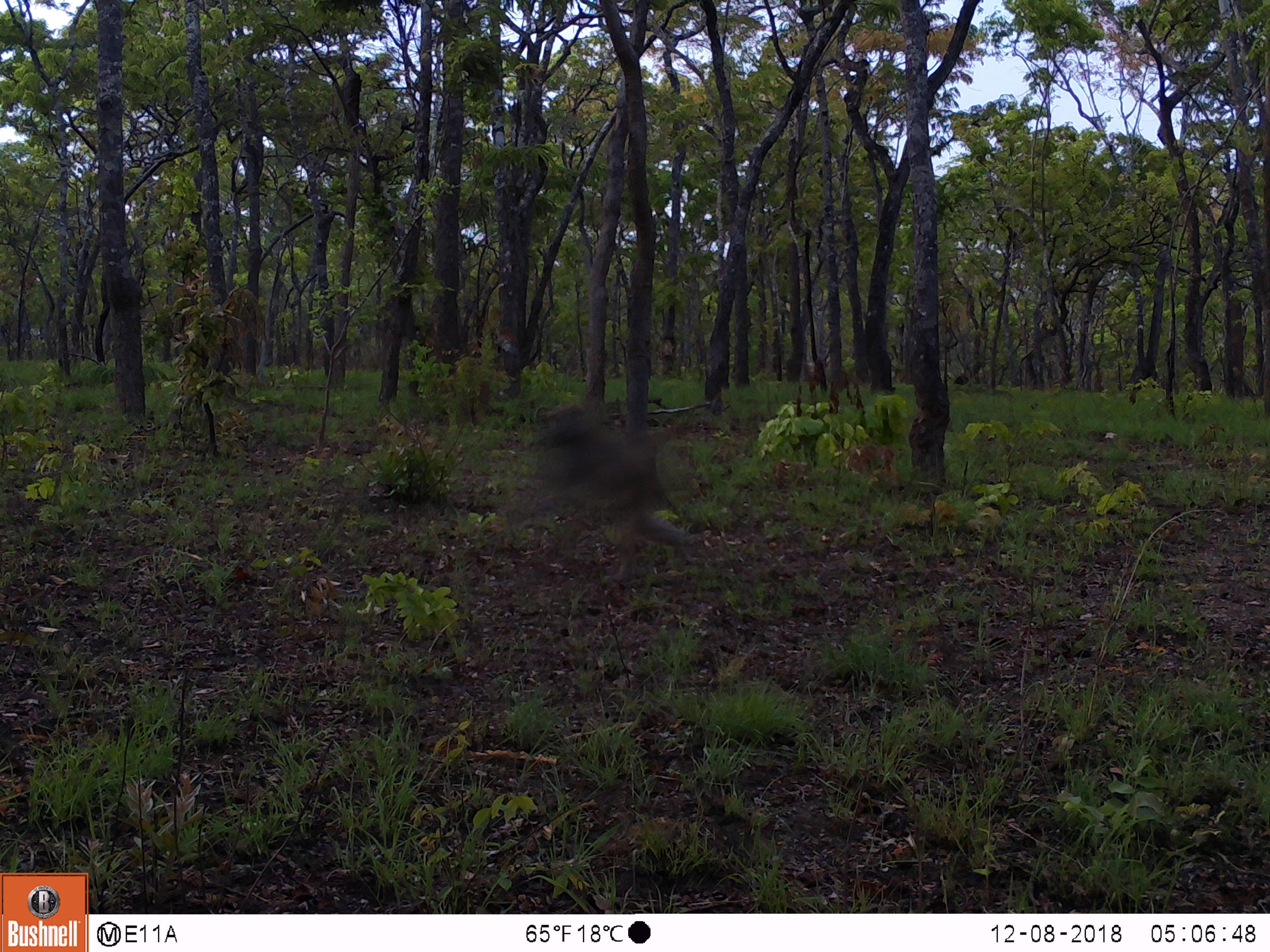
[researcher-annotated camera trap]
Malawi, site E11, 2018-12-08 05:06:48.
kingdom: Animalia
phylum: Chordata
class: Mammalia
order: Primates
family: Cercopithecidae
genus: Papio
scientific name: Papio cynocephalus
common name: yellow baboon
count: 1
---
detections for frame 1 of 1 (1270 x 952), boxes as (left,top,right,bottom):
yellow baboon: (491,394,695,583)